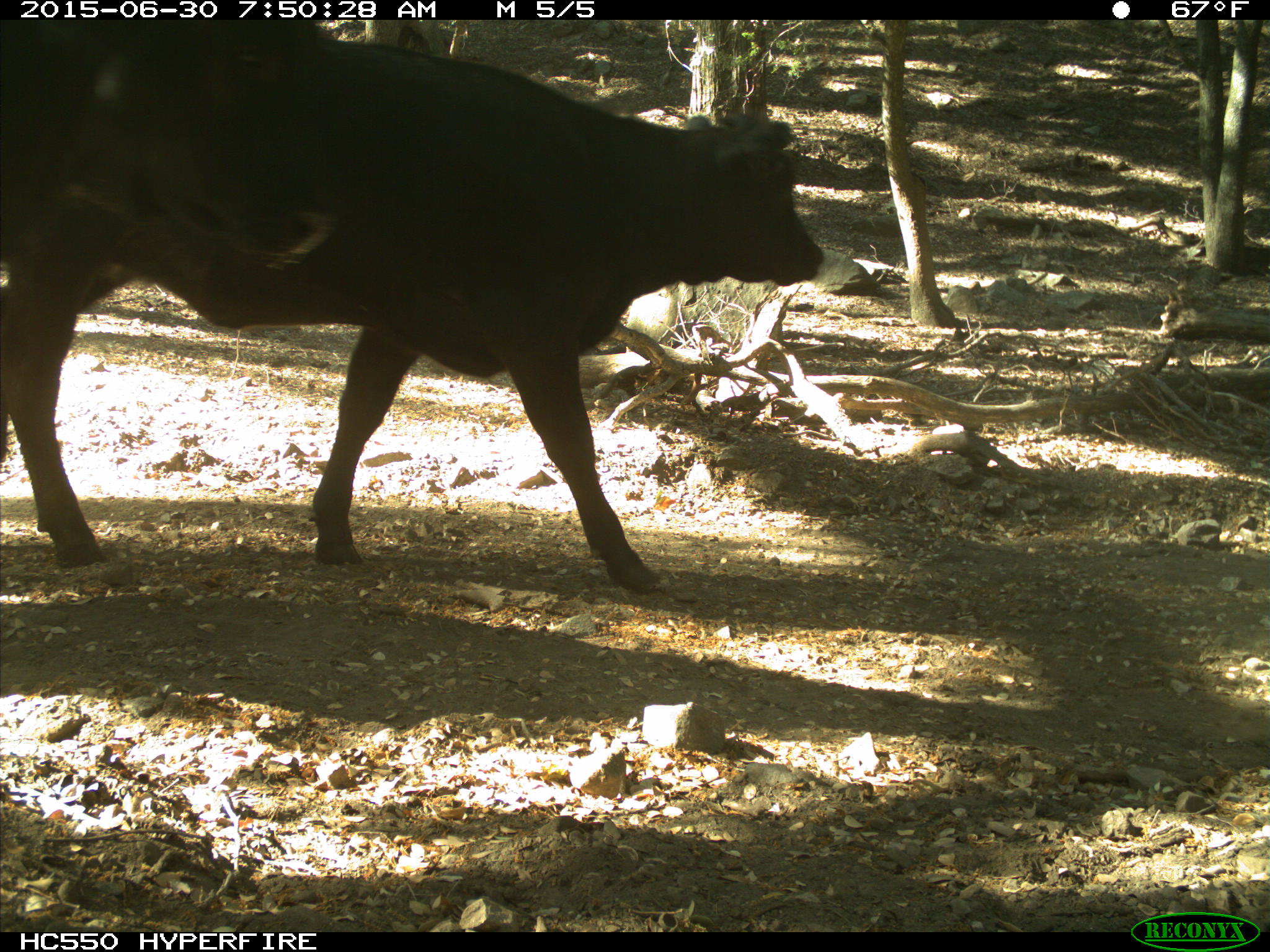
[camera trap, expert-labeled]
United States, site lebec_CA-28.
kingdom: Animalia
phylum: Chordata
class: Mammalia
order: Artiodactyla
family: Bovidae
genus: Bos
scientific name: Bos taurus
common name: domestic cow